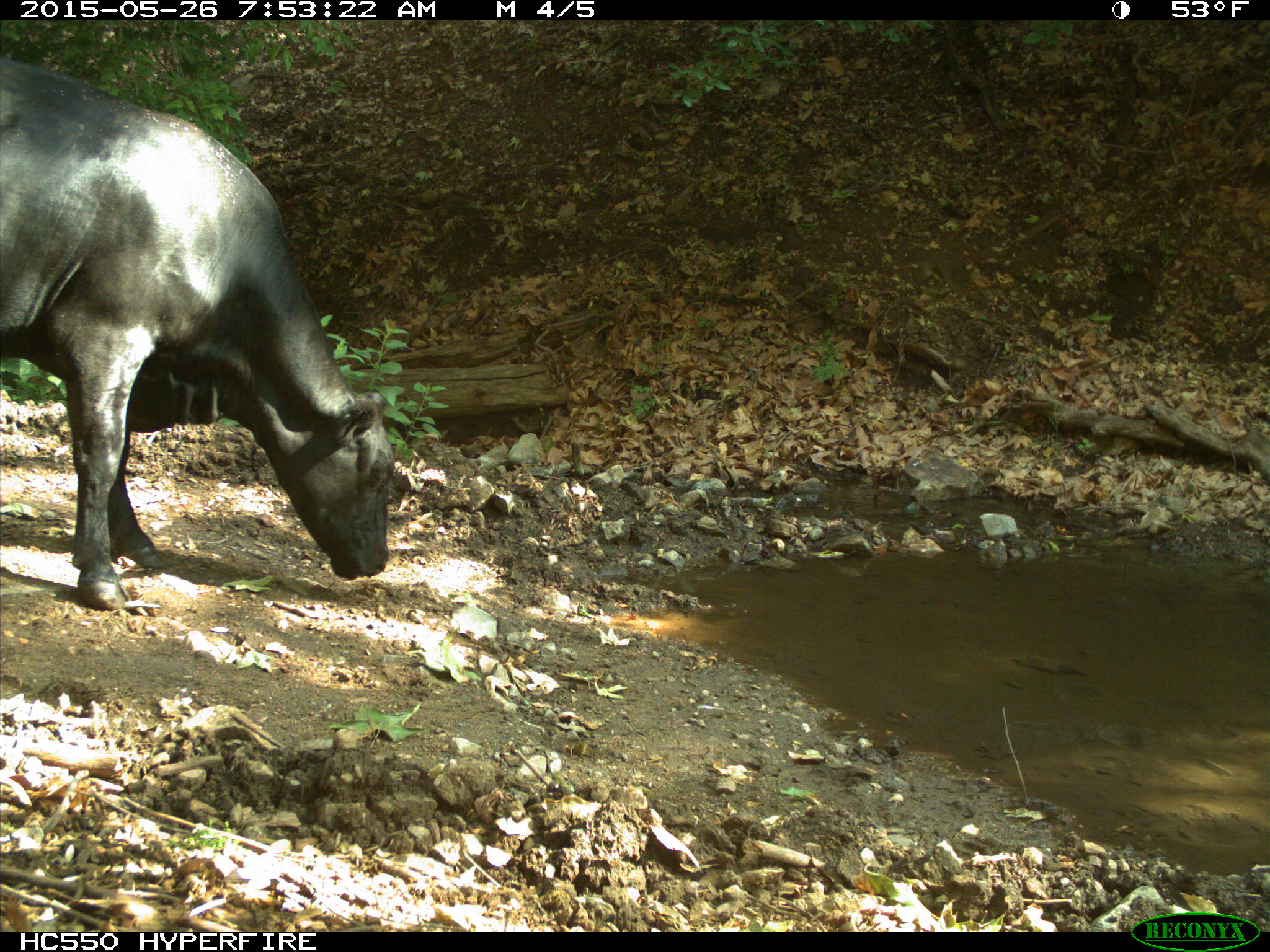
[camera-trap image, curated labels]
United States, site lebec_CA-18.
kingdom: Animalia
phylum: Chordata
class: Mammalia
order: Artiodactyla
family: Bovidae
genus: Bos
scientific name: Bos taurus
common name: domestic cow